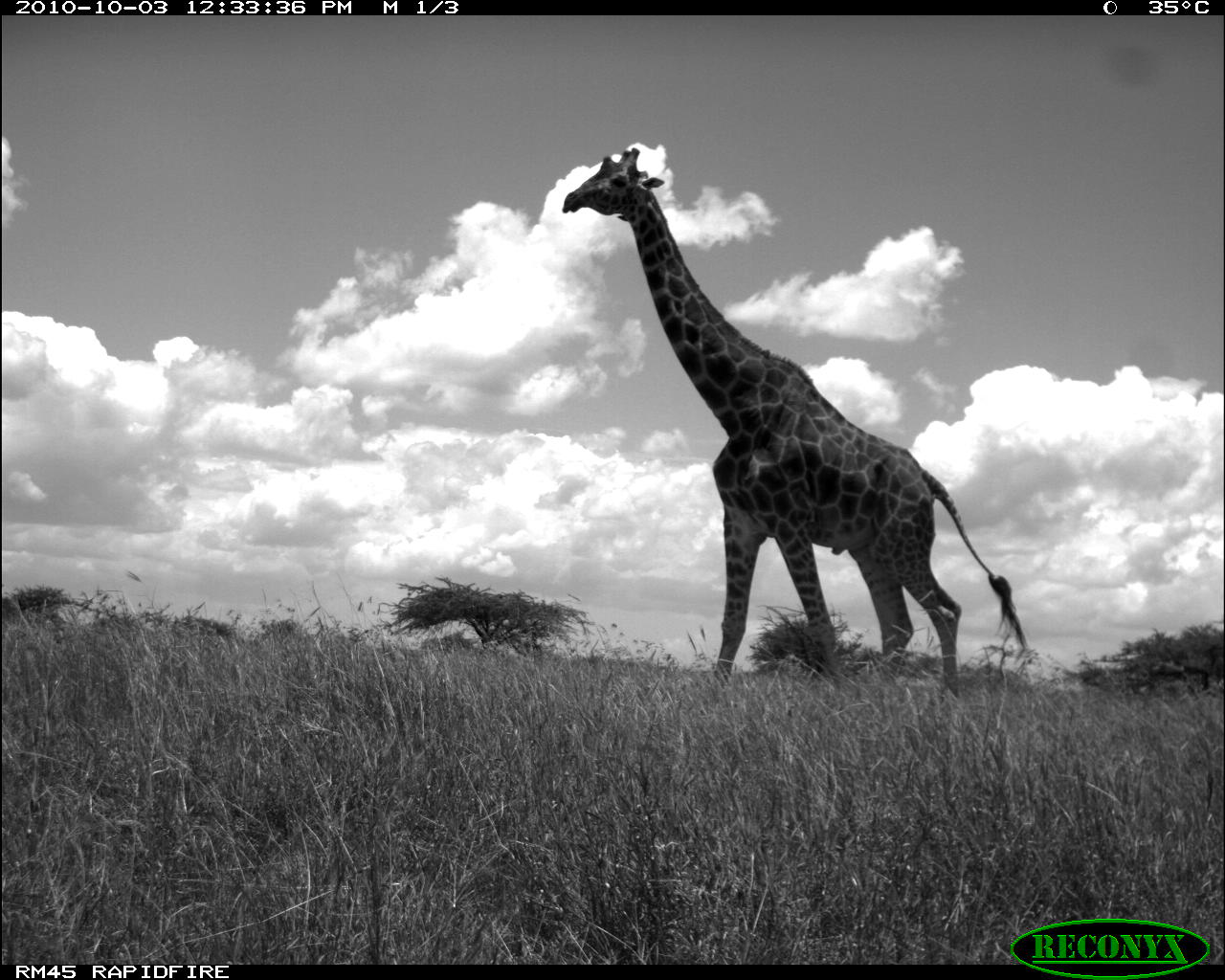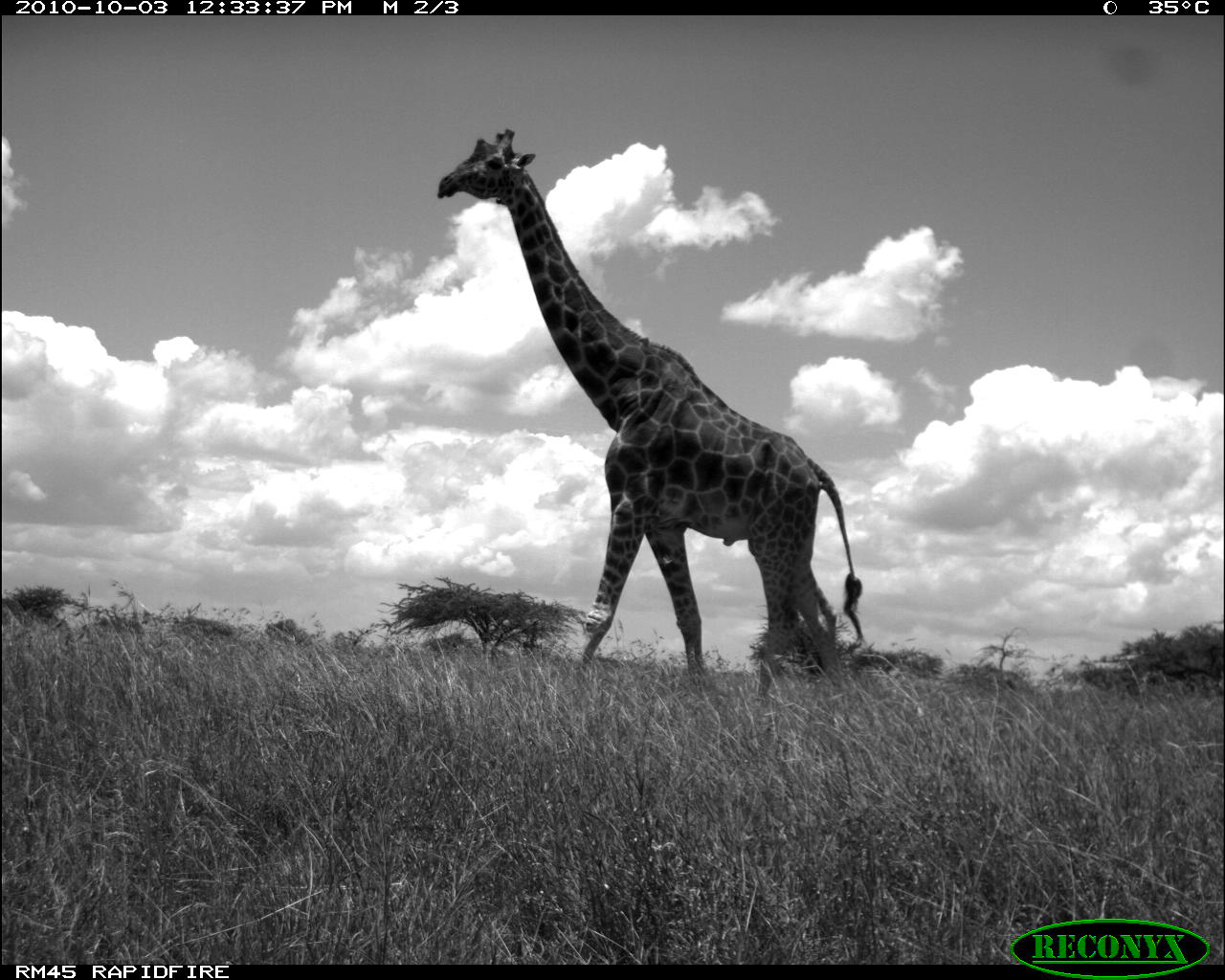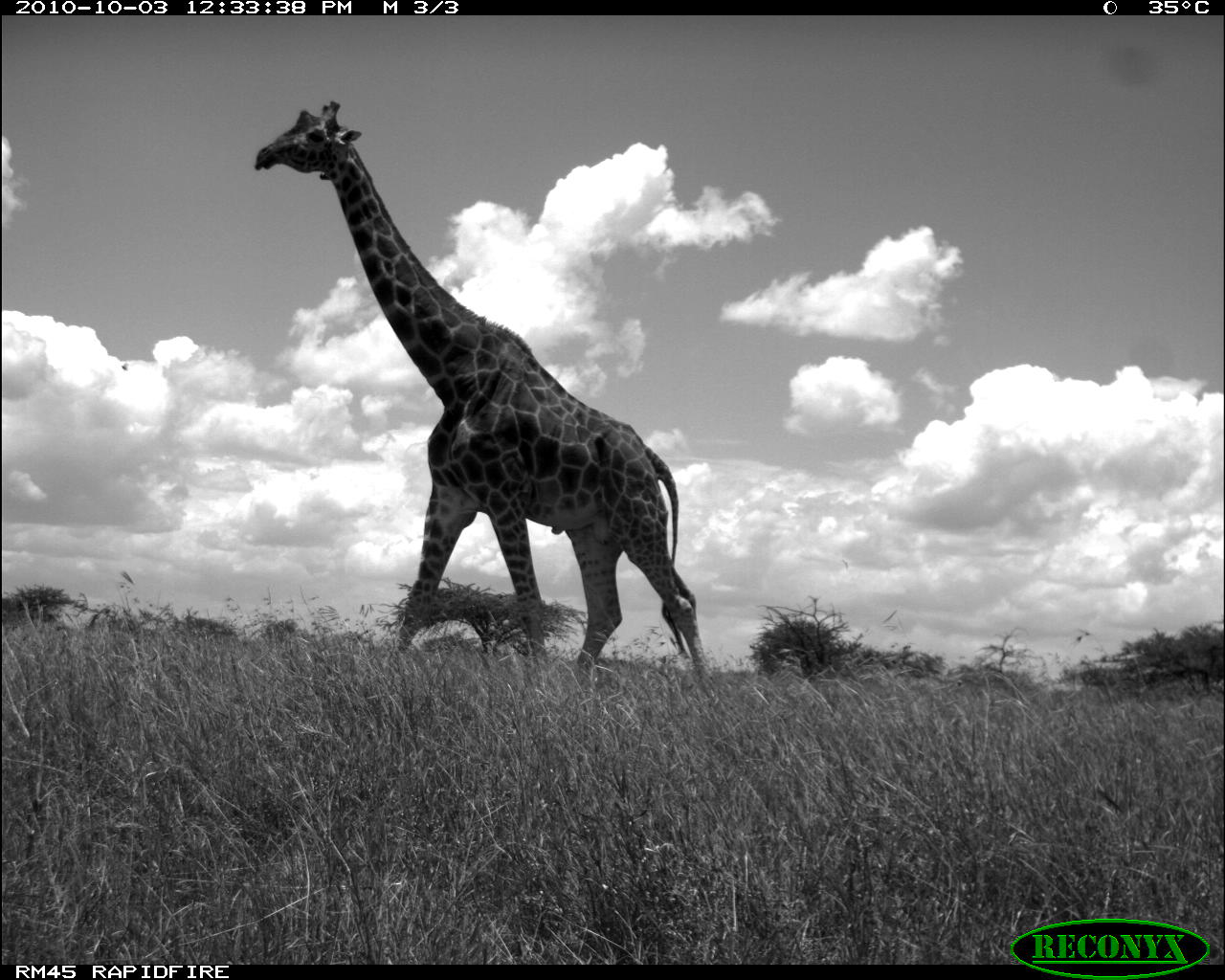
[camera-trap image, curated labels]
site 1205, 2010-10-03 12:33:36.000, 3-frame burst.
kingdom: Animalia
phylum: Chordata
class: Mammalia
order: Artiodactyla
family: Giraffidae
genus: Giraffa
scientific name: Giraffa camelopardalis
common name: giraffe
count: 1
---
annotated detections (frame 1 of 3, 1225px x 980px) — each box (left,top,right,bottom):
giraffa camelopardalis: (560,147,1033,694)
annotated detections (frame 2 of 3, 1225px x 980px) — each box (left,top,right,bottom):
giraffa camelopardalis: (429,120,866,691)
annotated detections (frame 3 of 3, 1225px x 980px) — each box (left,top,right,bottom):
giraffa camelopardalis: (249,93,713,689)